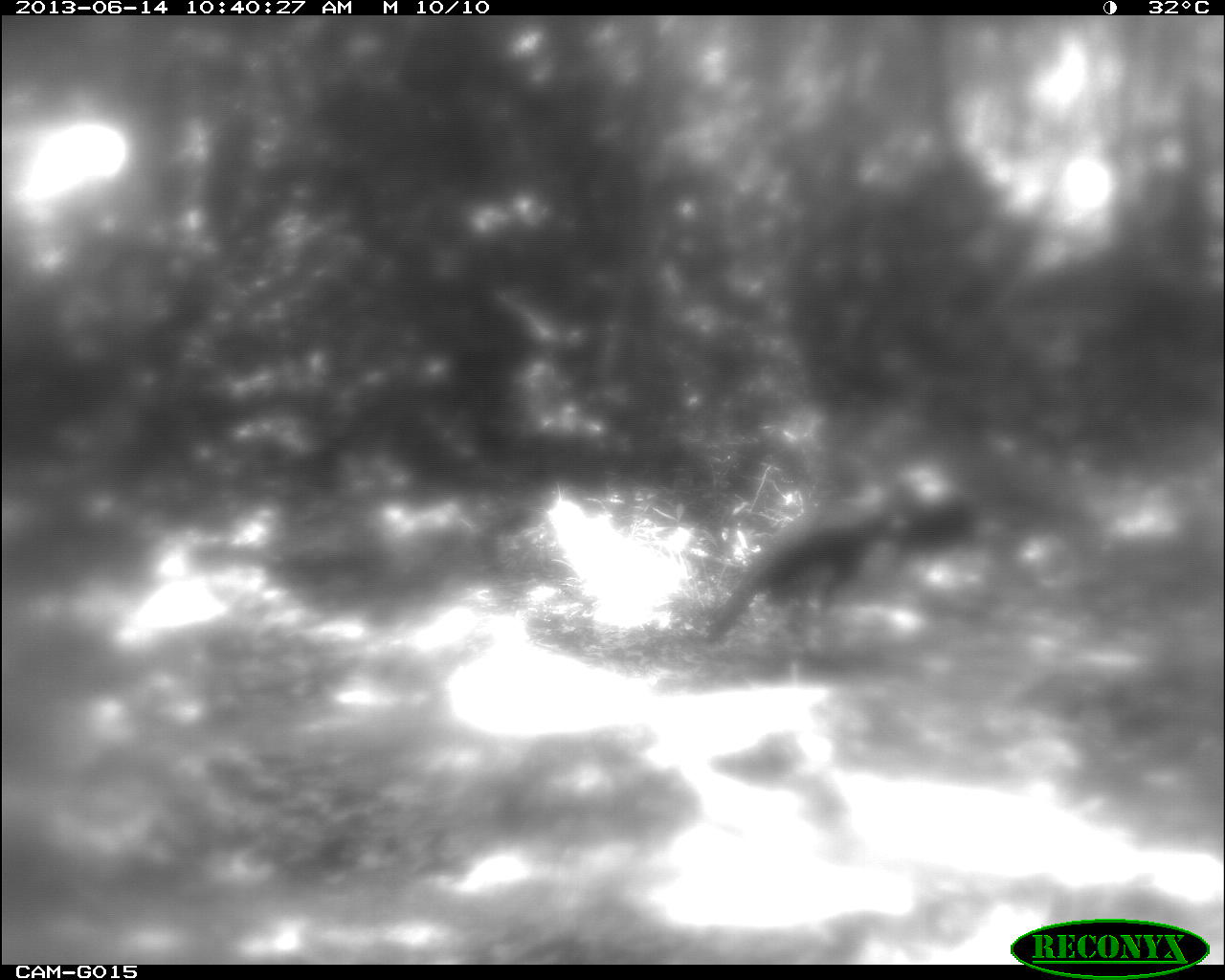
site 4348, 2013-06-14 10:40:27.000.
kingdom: Animalia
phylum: Chordata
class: Aves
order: Galliformes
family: Phasianidae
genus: Meleagris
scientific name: Meleagris ocellata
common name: ocellated turkey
Meleagris ocellata (ocellated turkey), count 2.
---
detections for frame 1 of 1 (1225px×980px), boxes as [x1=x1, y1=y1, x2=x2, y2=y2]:
meleagris ocellata: [x1=700, y1=405, x2=912, y2=678]